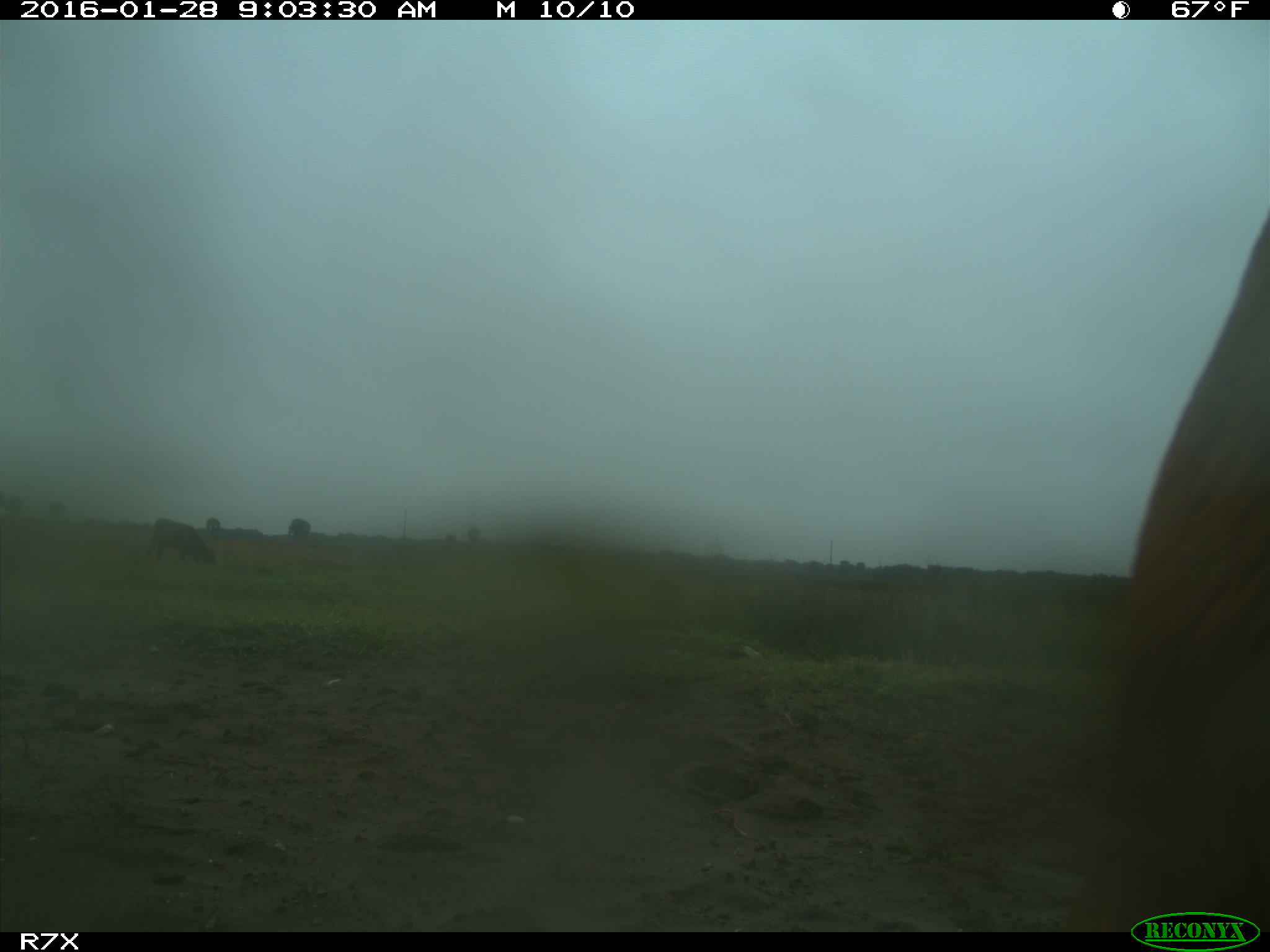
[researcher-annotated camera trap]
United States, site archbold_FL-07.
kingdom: Animalia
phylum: Chordata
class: Mammalia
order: Artiodactyla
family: Bovidae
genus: Bos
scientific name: Bos taurus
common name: domestic cow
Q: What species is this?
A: Bos taurus (domestic cow).